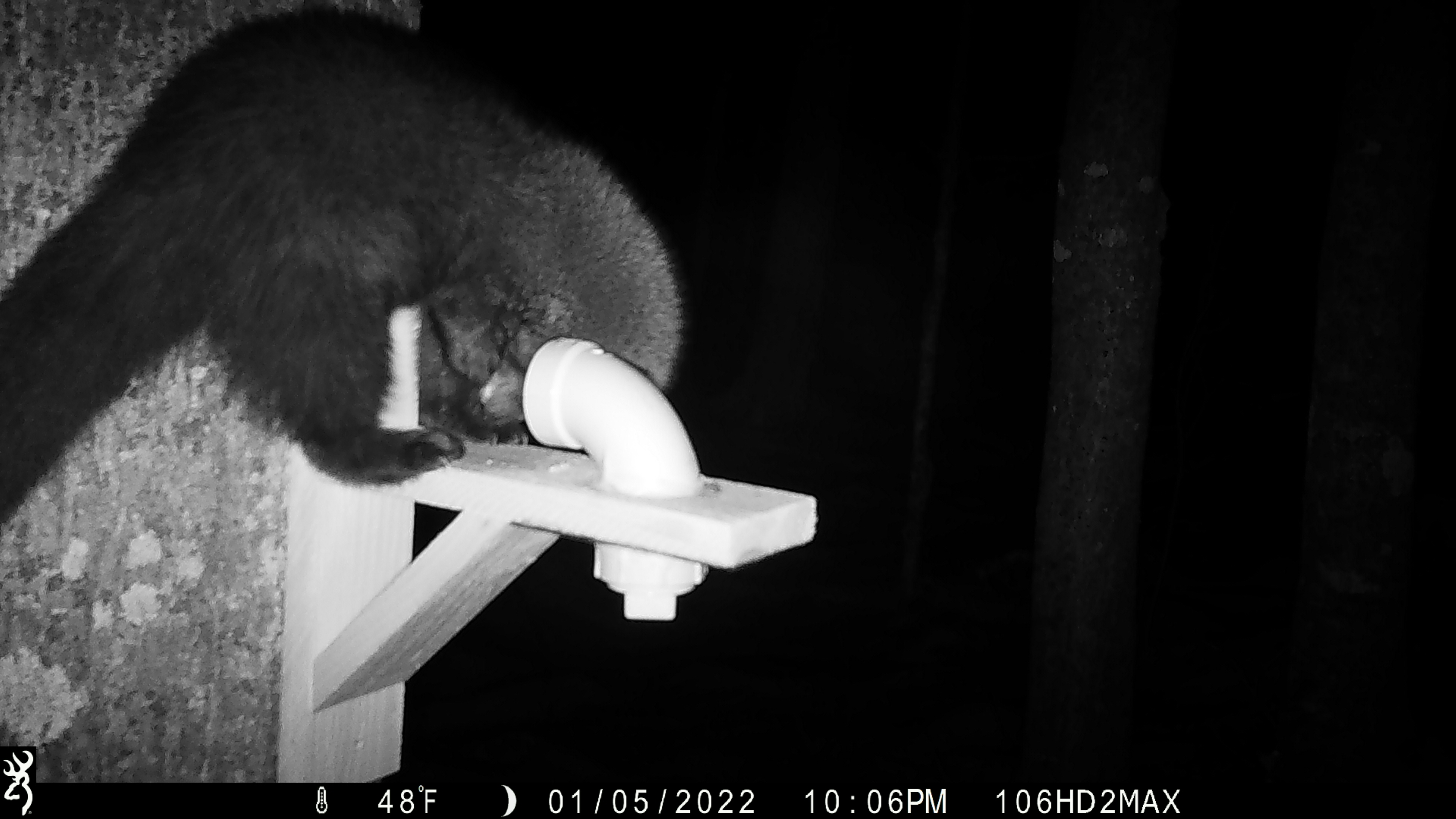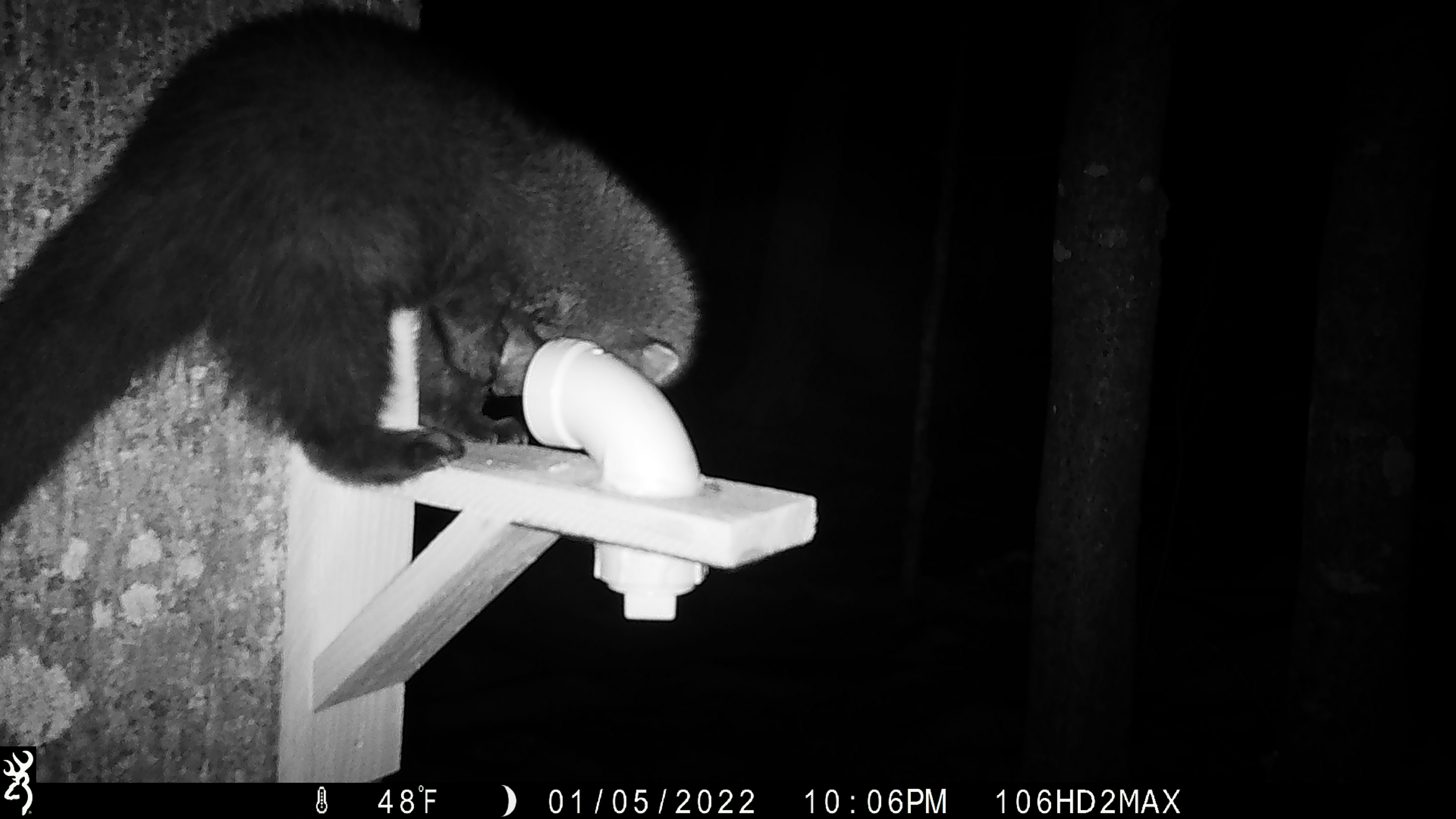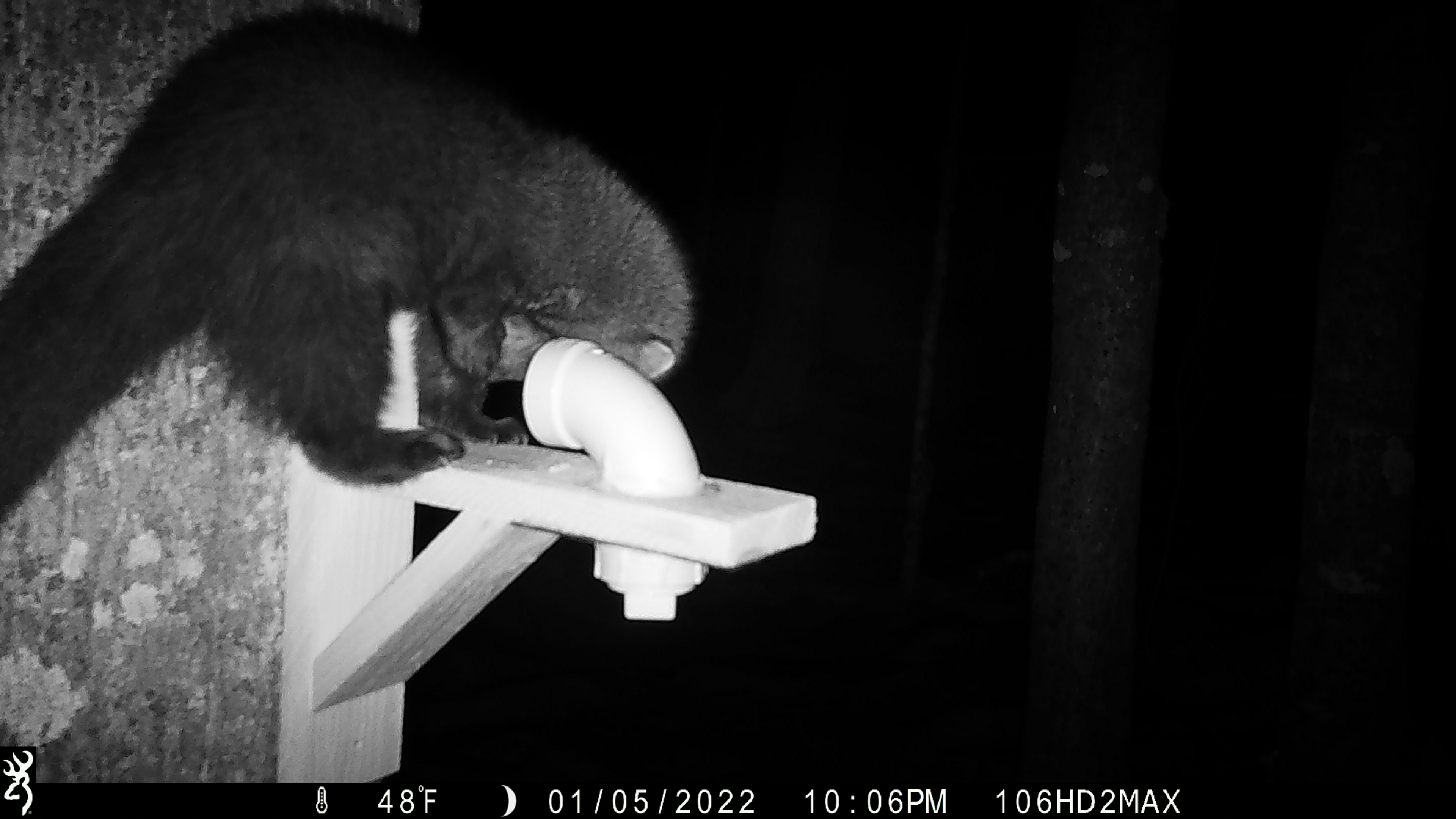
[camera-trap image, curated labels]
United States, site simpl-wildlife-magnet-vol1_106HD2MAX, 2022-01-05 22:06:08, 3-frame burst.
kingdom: Animalia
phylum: Chordata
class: Mammalia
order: Carnivora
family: Mustelidae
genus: Pekania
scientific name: Pekania pennanti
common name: fisher